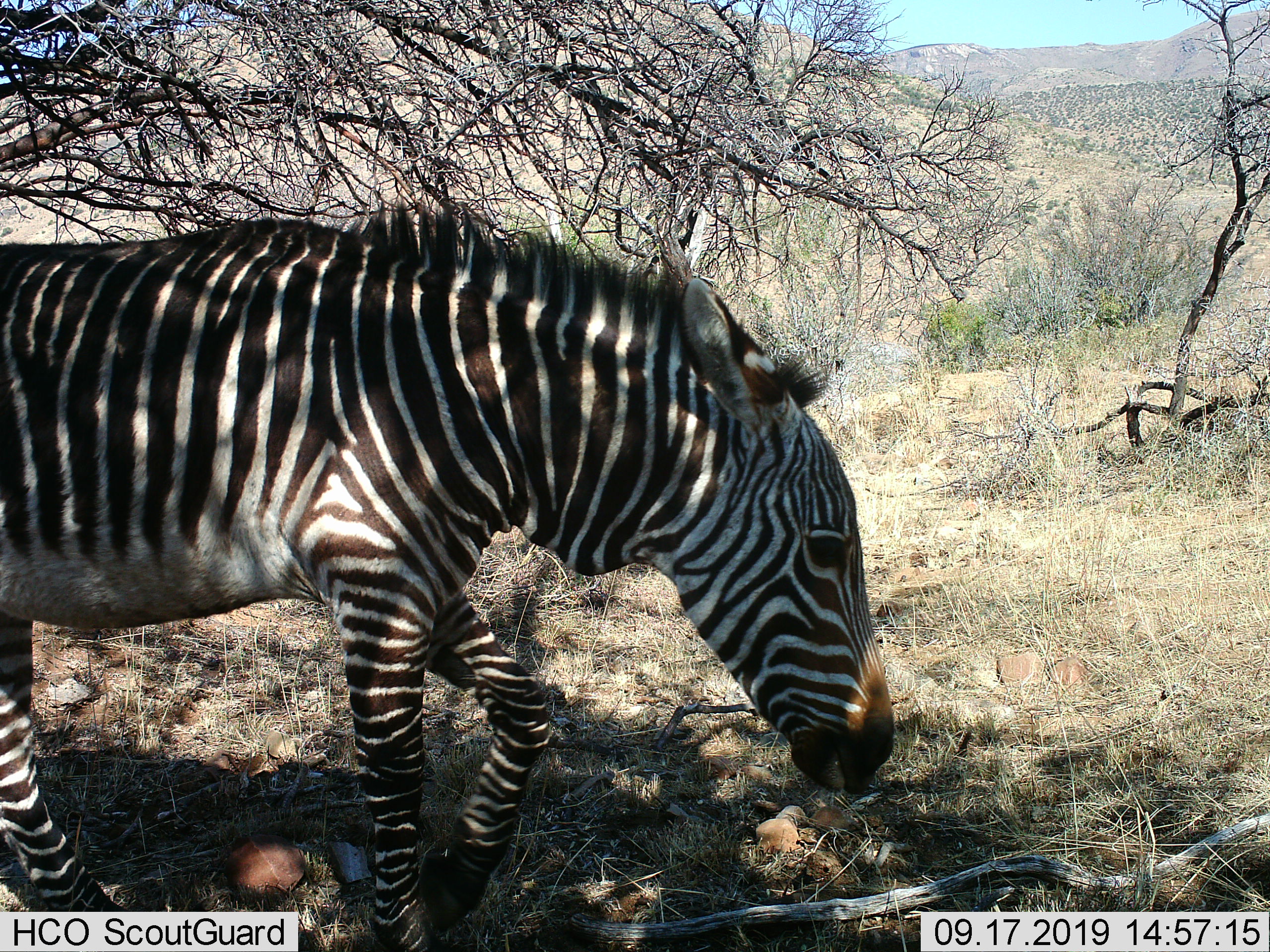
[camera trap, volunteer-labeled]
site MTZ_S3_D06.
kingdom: Animalia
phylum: Chordata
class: Mammalia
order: Perissodactyla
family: Equidae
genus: Equus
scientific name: Equus zebra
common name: mountain zebra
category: zebramountain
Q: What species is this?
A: Zebramountain (mountain zebra) (Equus zebra).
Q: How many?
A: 1.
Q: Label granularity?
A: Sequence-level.